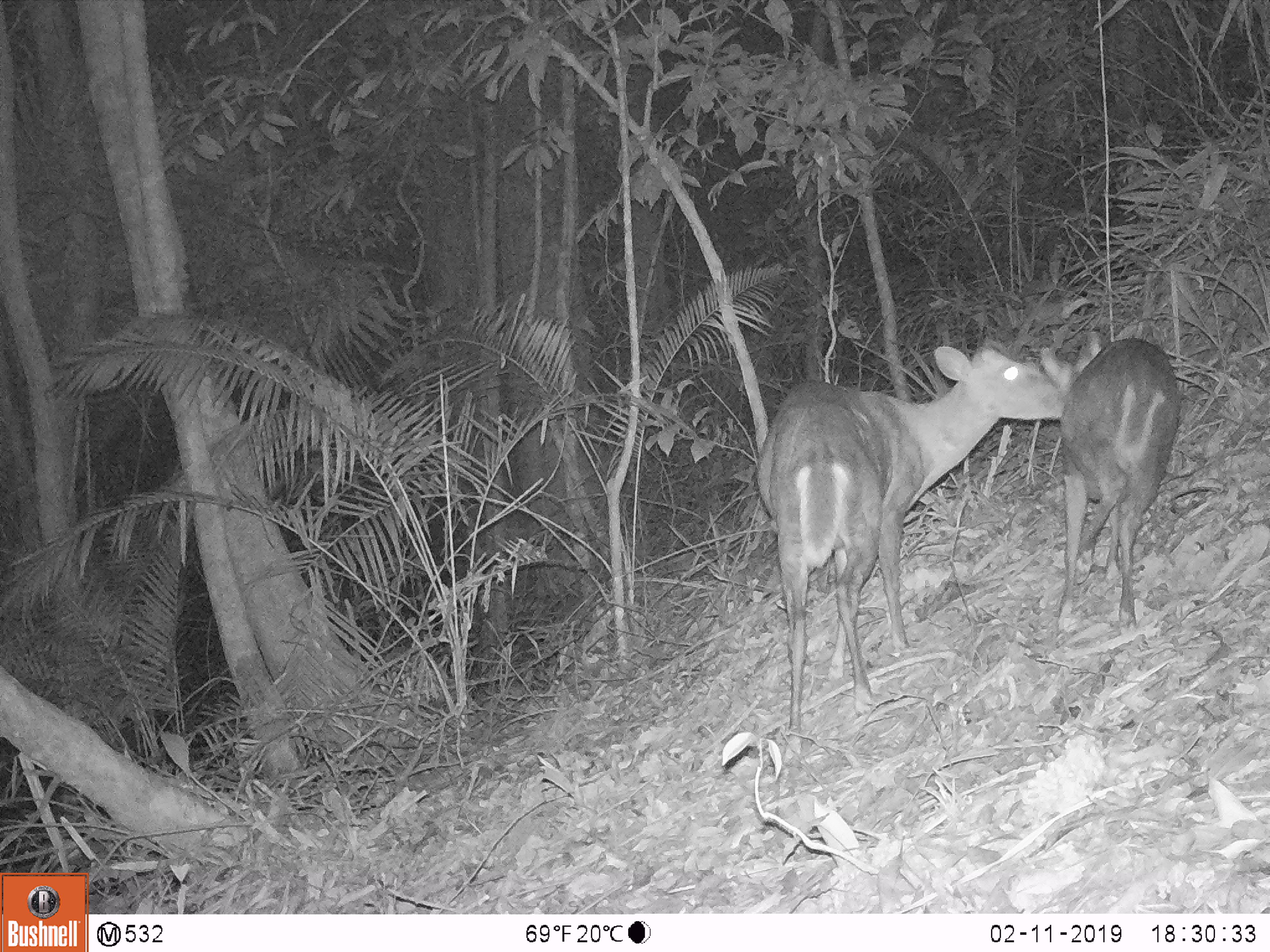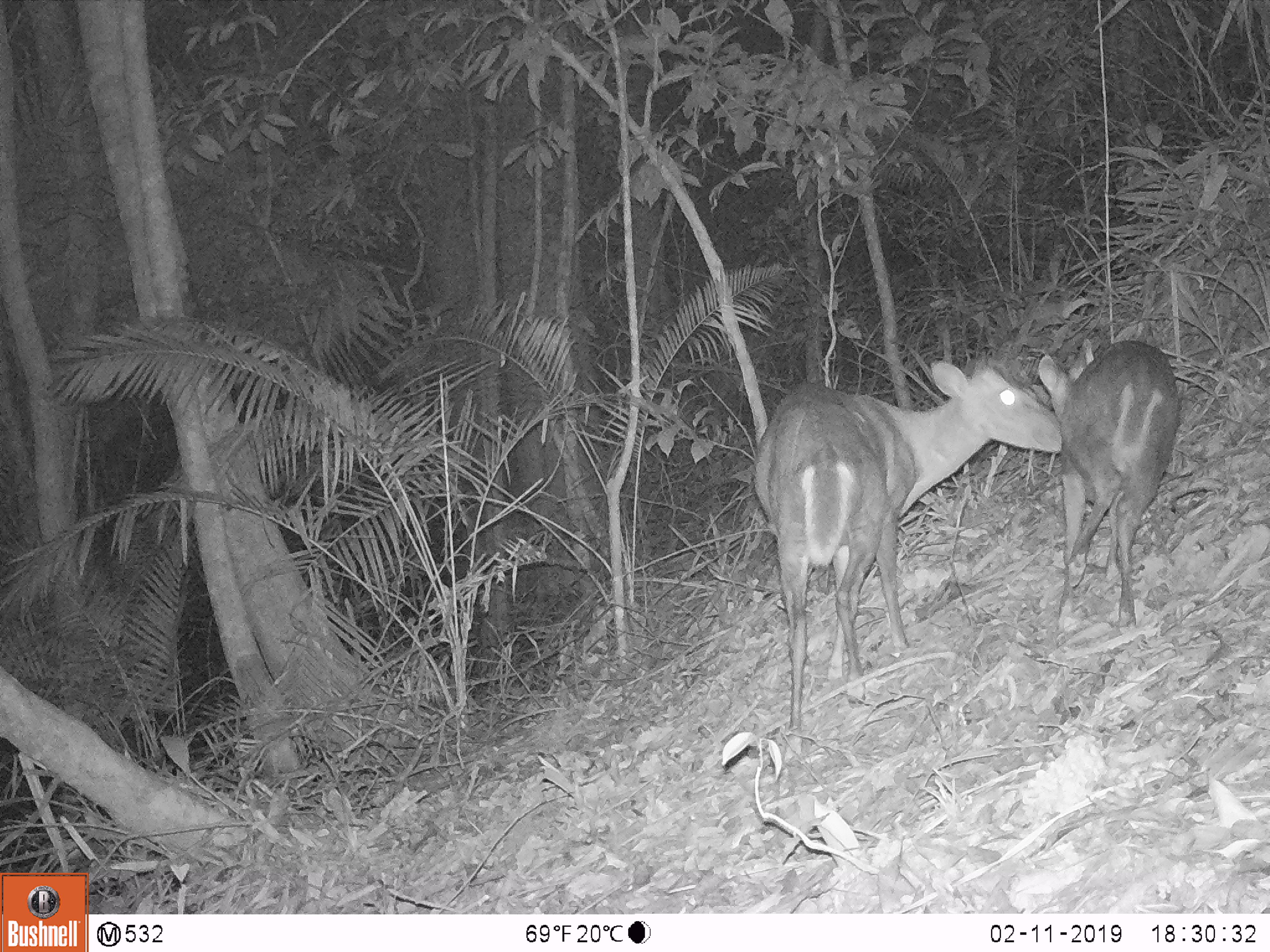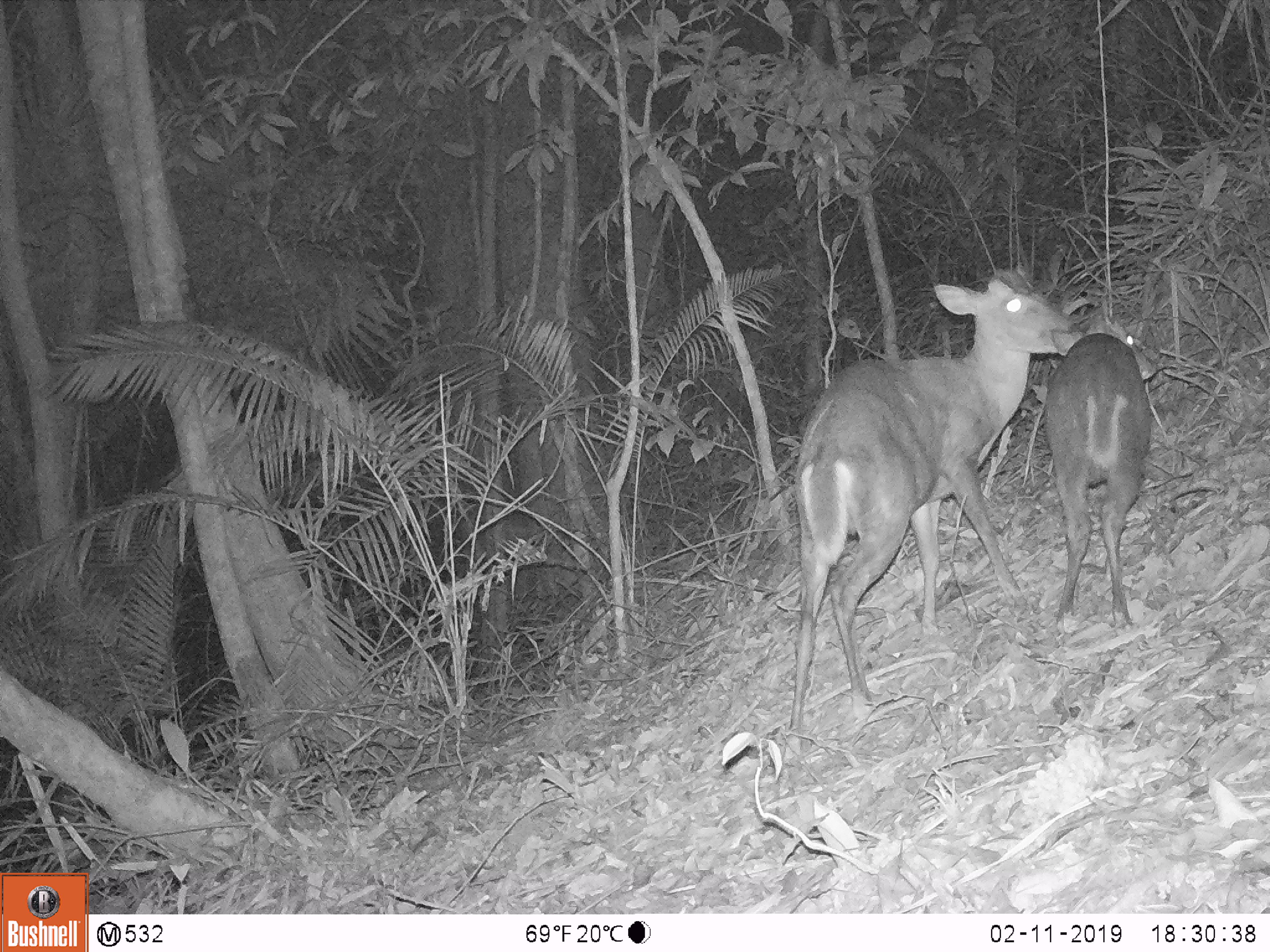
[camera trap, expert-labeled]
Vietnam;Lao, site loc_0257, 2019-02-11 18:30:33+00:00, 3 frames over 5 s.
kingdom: Animalia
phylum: Chordata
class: Mammalia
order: Artiodactyla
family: Cervidae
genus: Muntiacus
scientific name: Muntiacus rooseveltorum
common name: roosevelt's muntjac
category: roosevelts muntjac group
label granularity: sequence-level